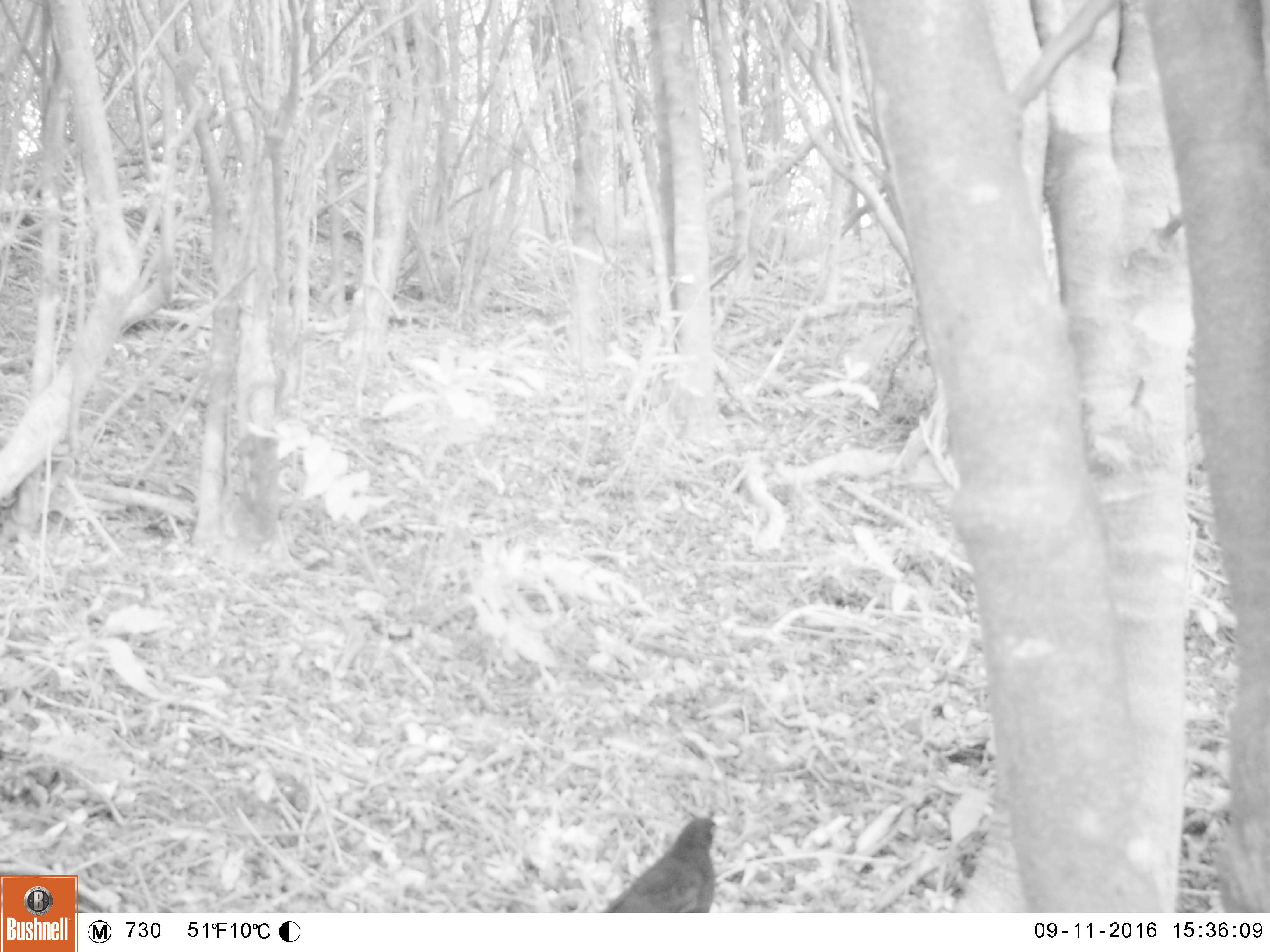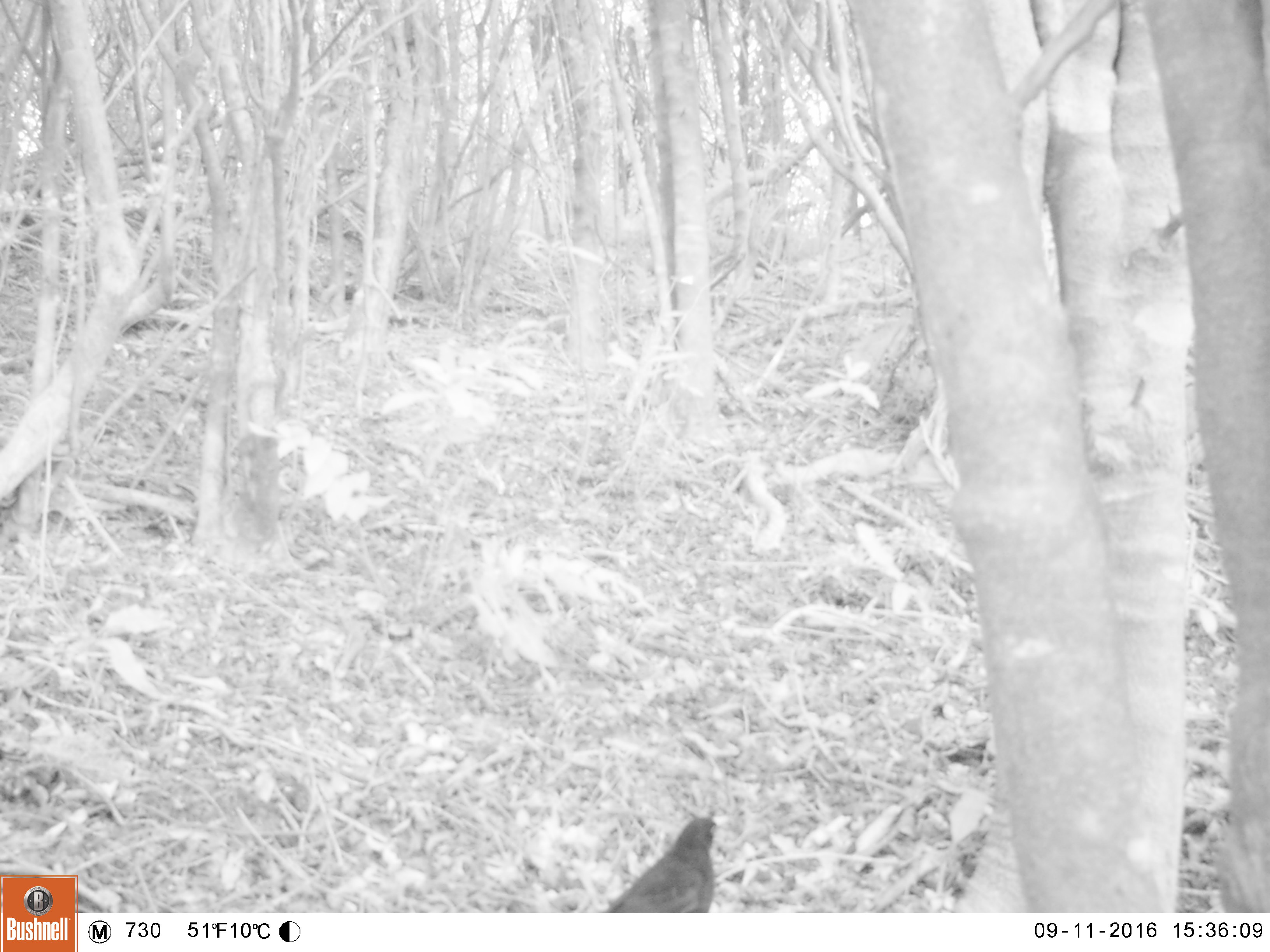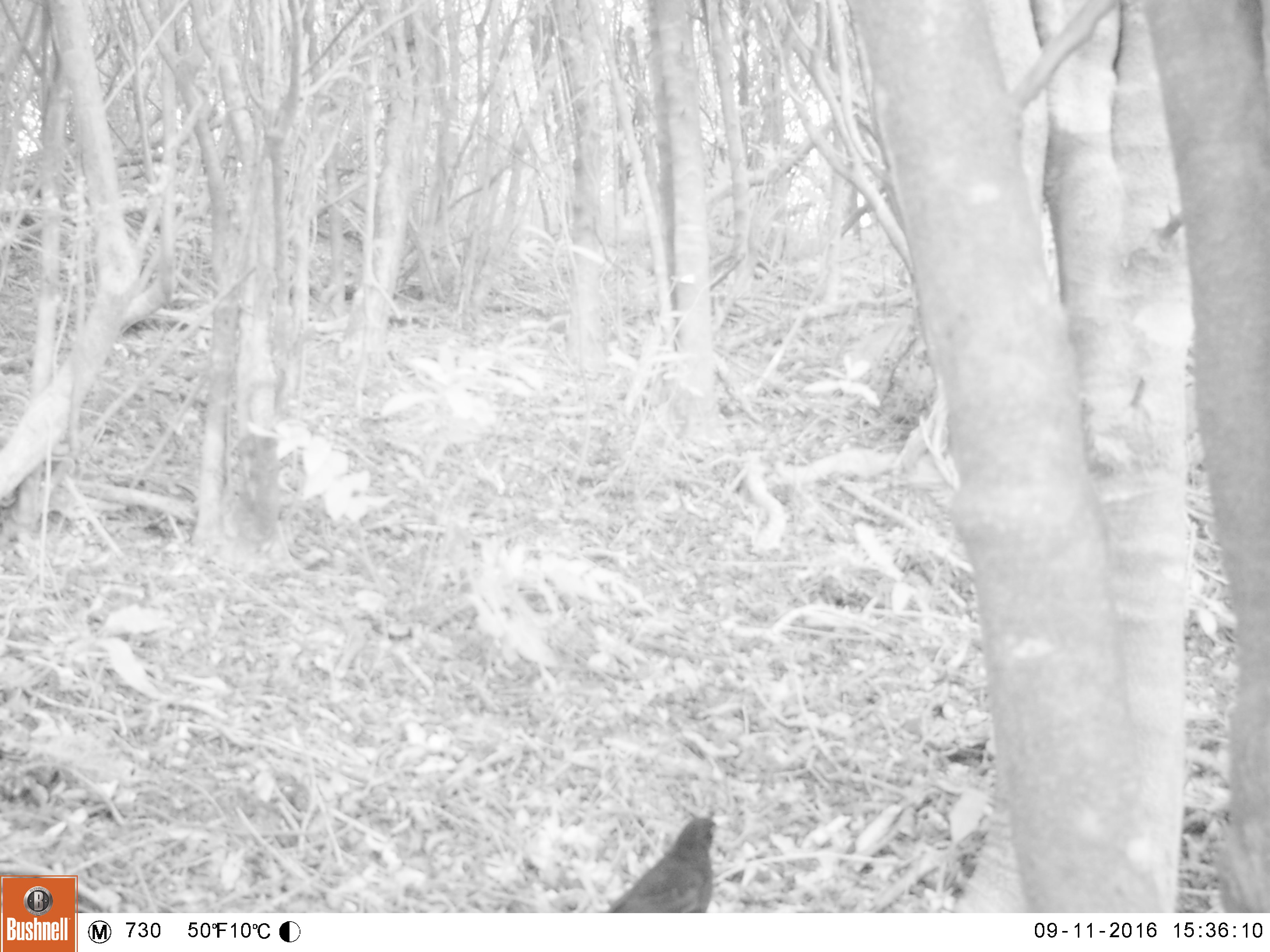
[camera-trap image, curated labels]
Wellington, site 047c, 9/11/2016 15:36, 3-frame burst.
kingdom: Animalia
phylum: Chordata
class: Aves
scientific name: Aves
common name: bird